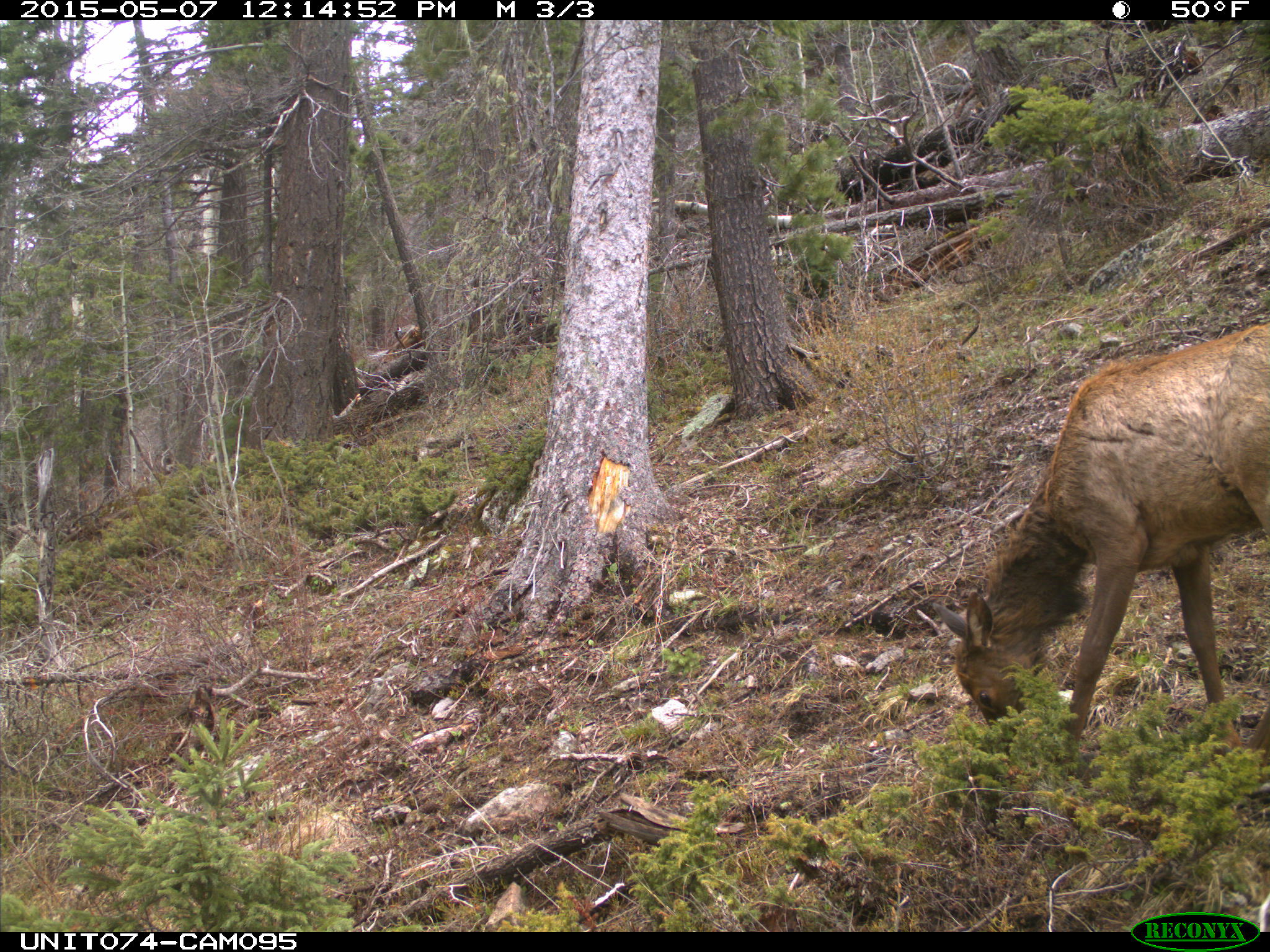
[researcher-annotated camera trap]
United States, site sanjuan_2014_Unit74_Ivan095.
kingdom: Animalia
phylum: Chordata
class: Mammalia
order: Artiodactyla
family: Cervidae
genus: Cervus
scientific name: Cervus elaphus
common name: red deer